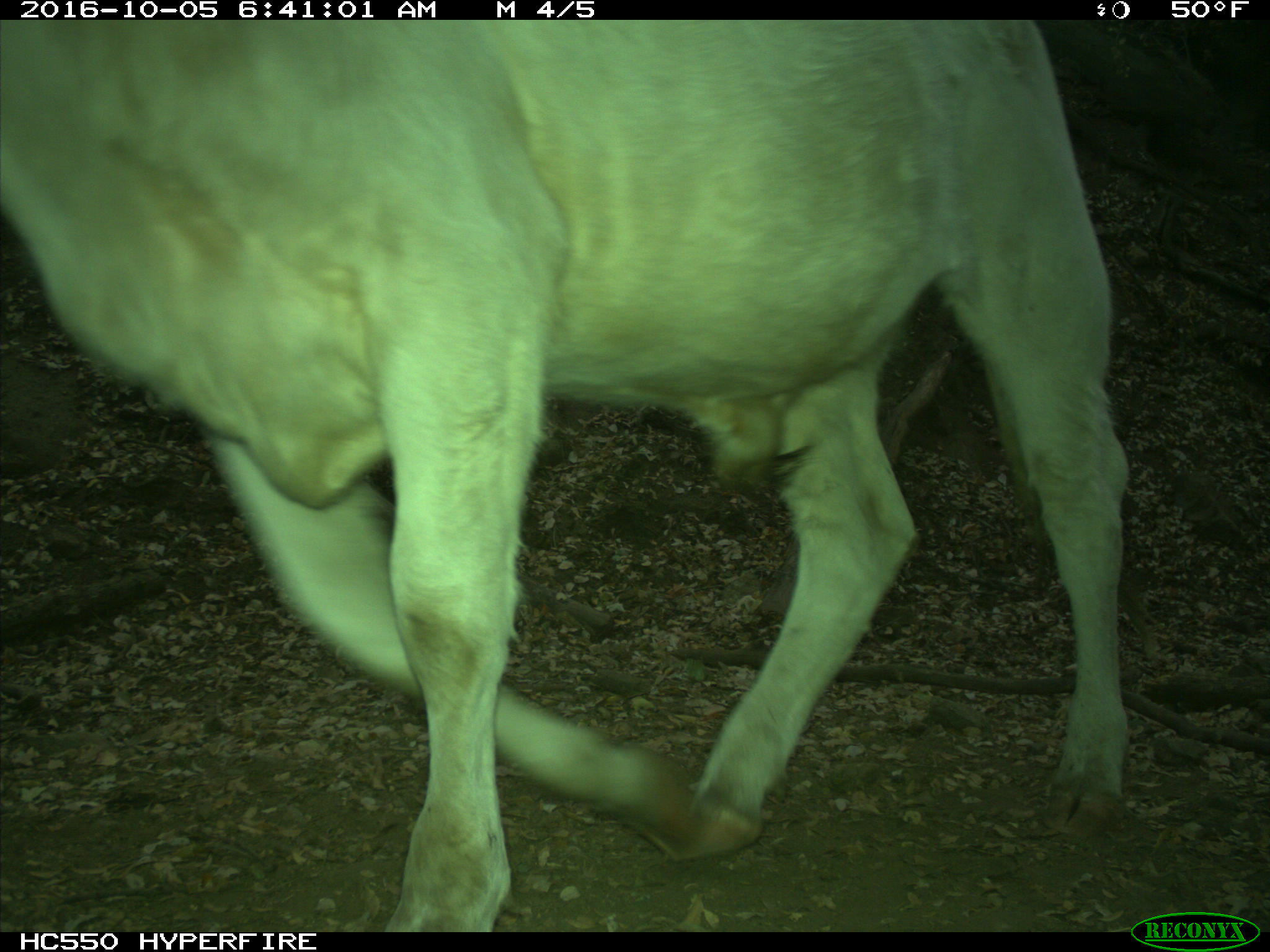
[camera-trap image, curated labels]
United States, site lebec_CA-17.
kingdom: Animalia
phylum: Chordata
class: Mammalia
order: Artiodactyla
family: Bovidae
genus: Bos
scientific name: Bos taurus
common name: domestic cow